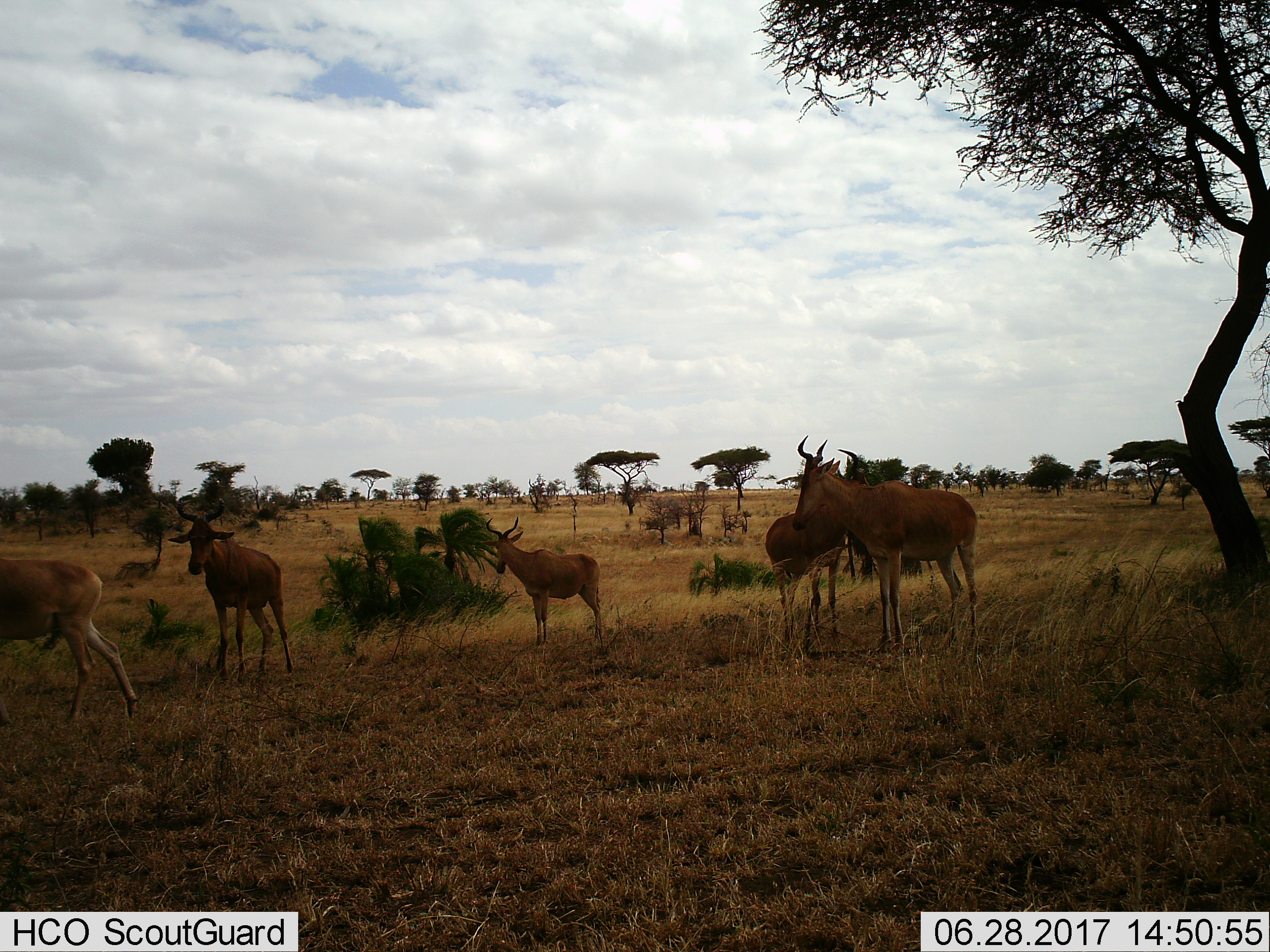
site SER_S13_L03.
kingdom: Animalia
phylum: Chordata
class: Mammalia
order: Artiodactyla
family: Bovidae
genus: Alcelaphus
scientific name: Alcelaphus buselaphus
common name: hartebeest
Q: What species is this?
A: Hartebeest (Alcelaphus buselaphus).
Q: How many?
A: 5.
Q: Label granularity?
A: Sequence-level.